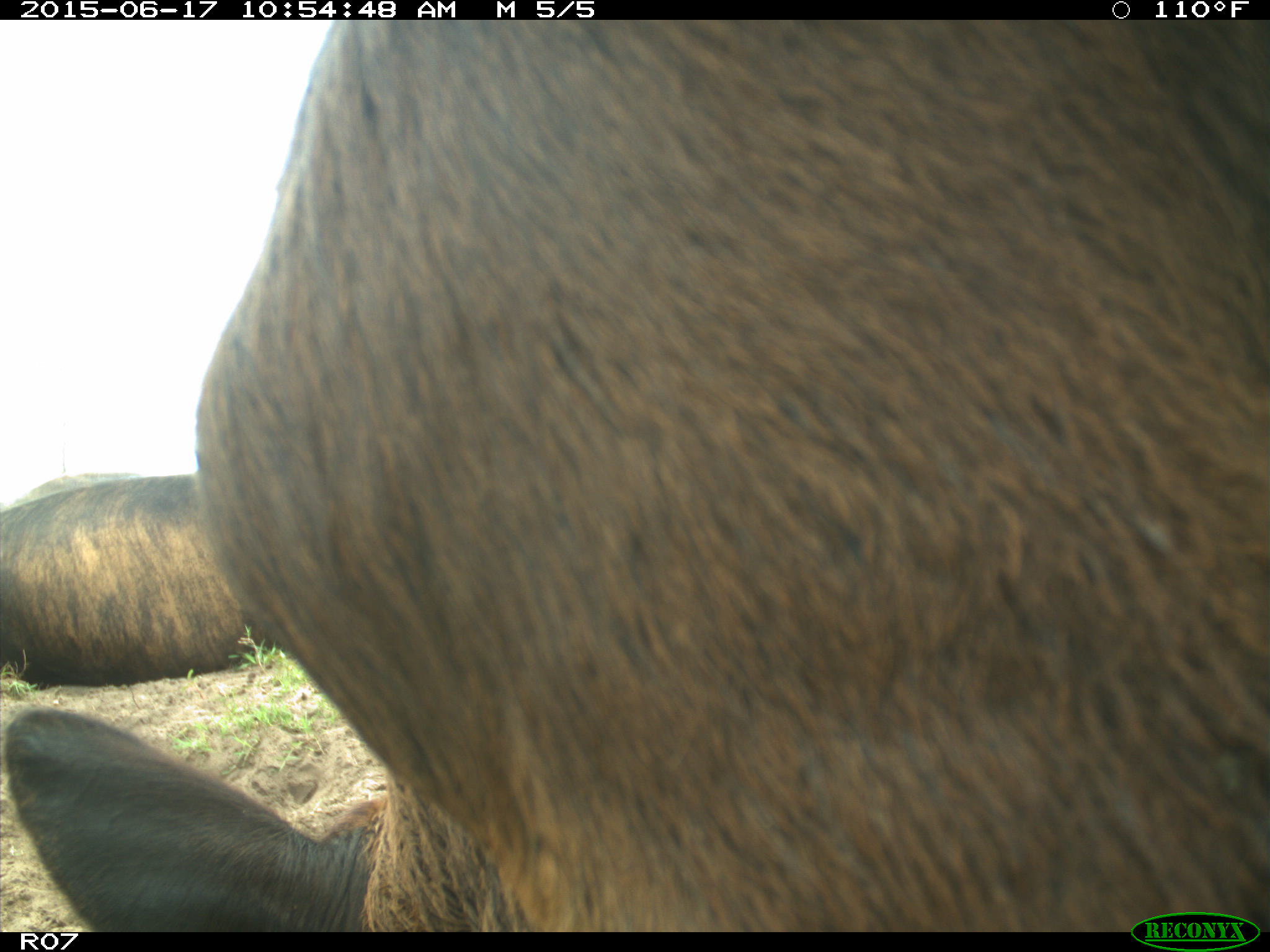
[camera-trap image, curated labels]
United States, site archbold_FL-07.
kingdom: Animalia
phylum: Chordata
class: Mammalia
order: Artiodactyla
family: Bovidae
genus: Bos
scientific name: Bos taurus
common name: domestic cow